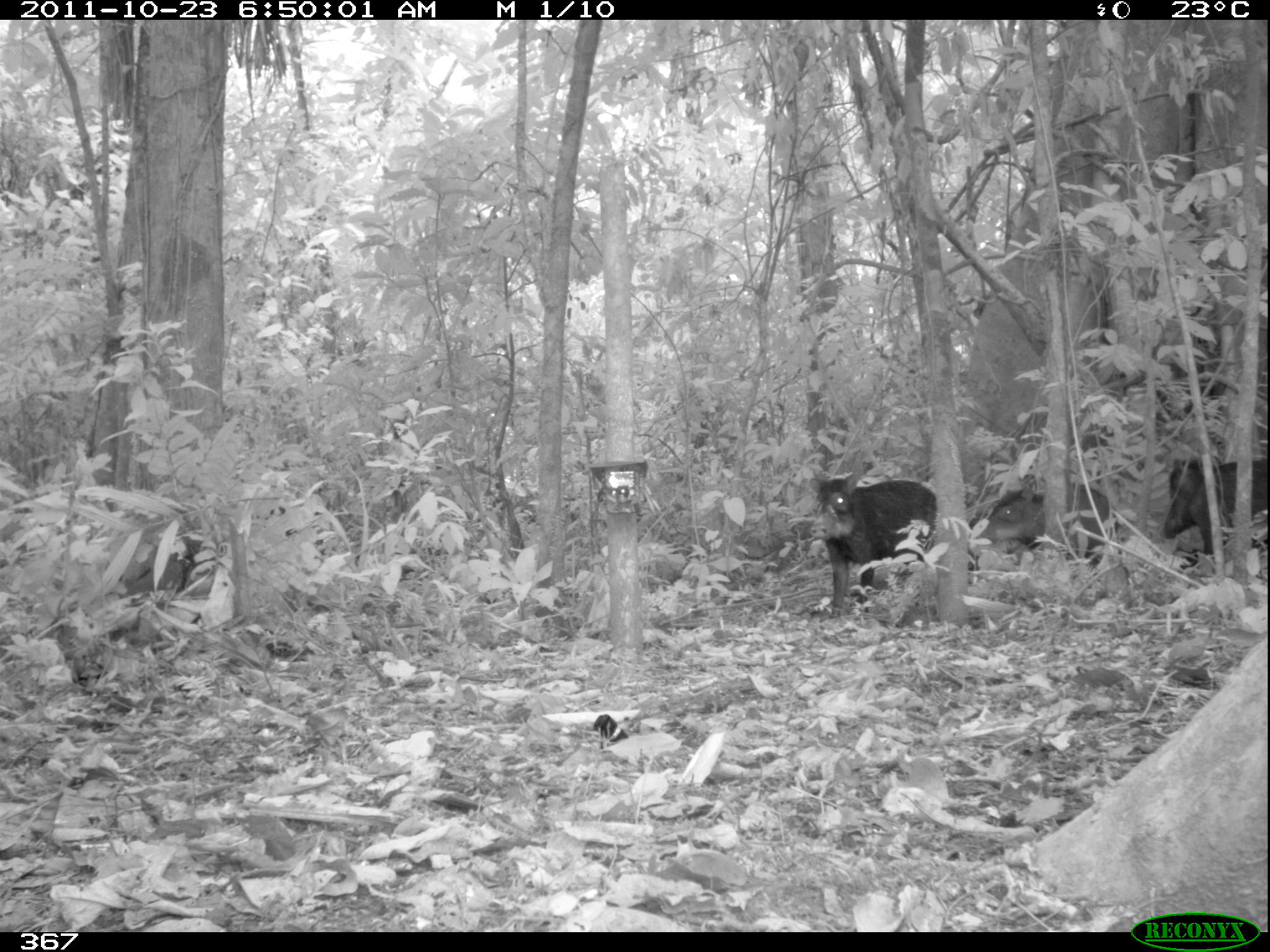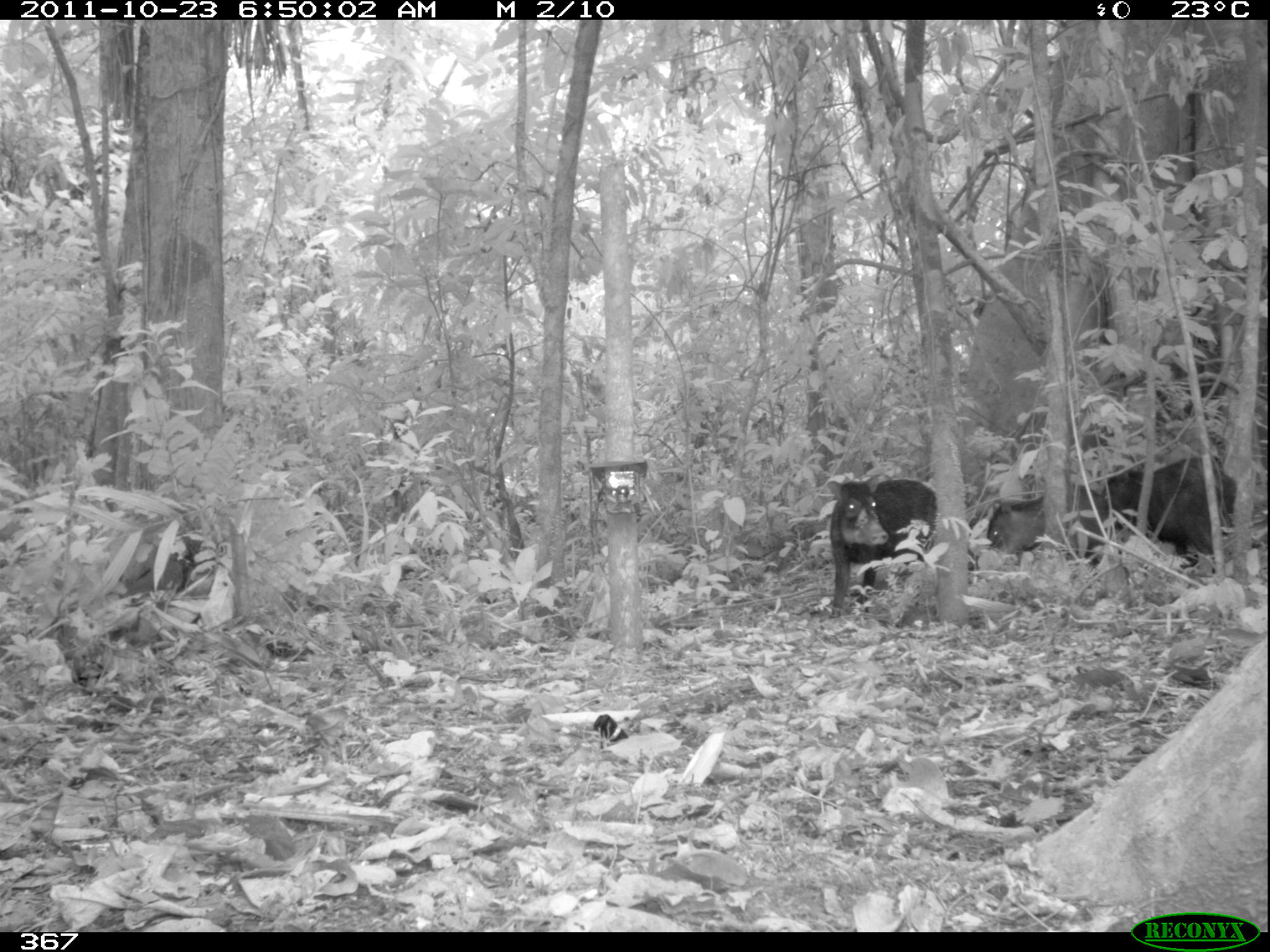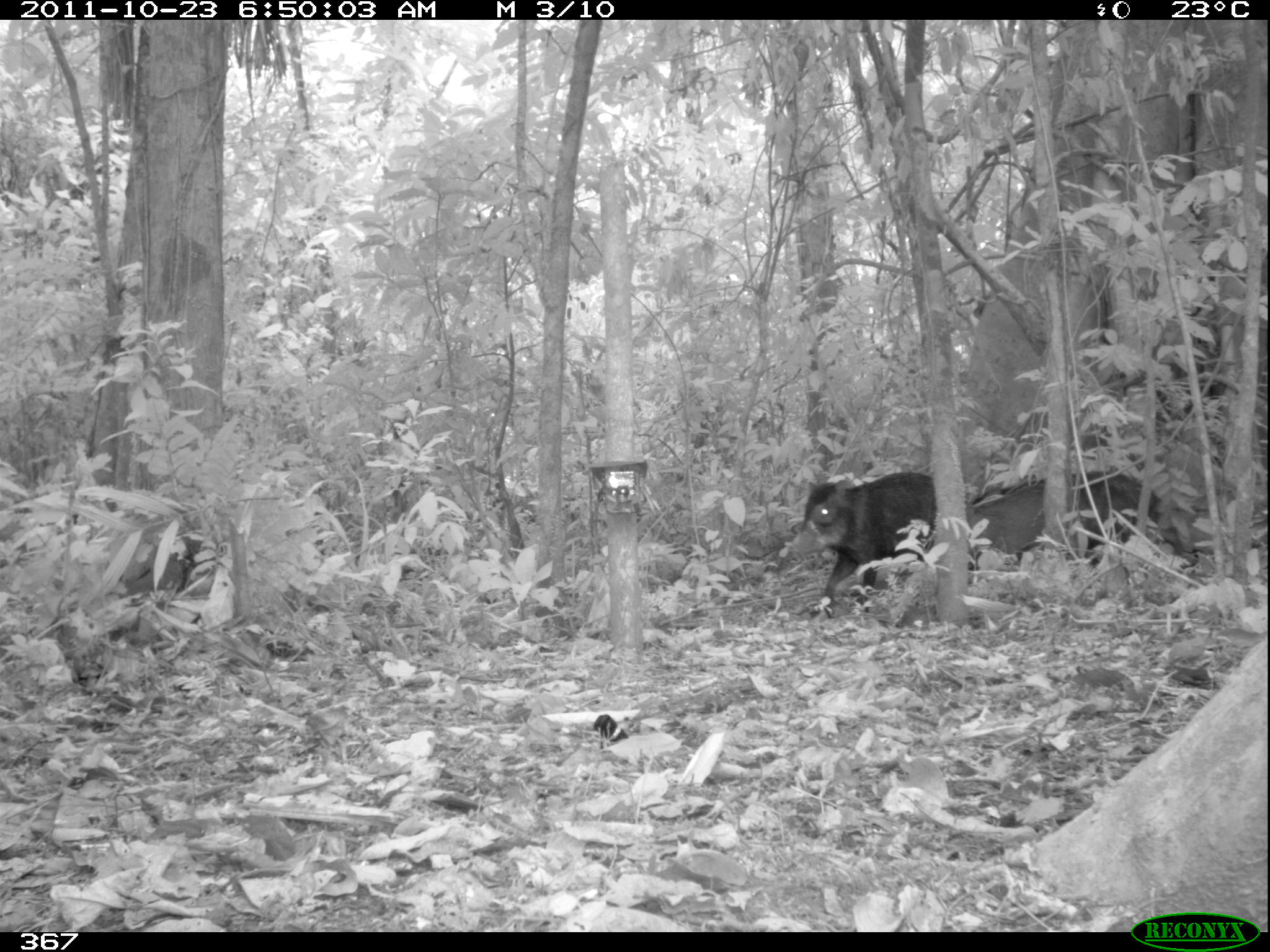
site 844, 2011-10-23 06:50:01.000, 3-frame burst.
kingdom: Animalia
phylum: Chordata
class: Mammalia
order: Artiodactyla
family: Tayassuidae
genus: Tayassu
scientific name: Tayassu pecari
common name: white-lipped peccary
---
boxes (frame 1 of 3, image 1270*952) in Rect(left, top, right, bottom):
tayassu pecari: Rect(809, 469, 936, 611); Rect(1159, 459, 1270, 555); Rect(977, 483, 1108, 564)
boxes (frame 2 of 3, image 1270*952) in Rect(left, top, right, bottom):
tayassu pecari: Rect(827, 471, 937, 619); Rect(1101, 454, 1235, 558); Rect(985, 484, 1113, 564)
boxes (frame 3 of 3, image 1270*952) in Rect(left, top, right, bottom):
tayassu pecari: Rect(784, 471, 935, 611); Rect(970, 468, 1184, 564); Rect(970, 485, 1130, 572)